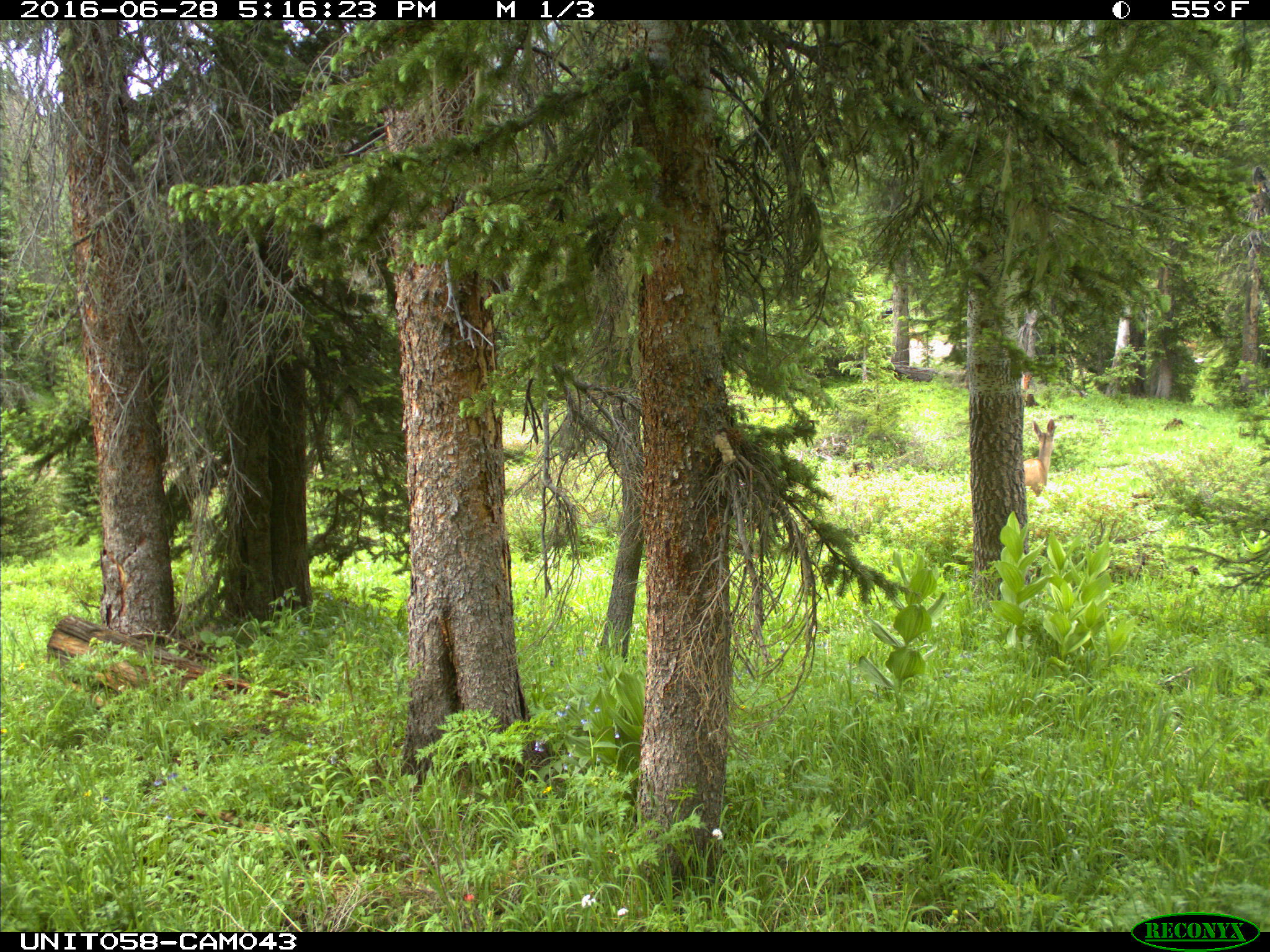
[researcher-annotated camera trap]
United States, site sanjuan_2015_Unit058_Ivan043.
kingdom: Animalia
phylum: Chordata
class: Mammalia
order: Artiodactyla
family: Cervidae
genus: Odocoileus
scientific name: Odocoileus hemionus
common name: mule deer